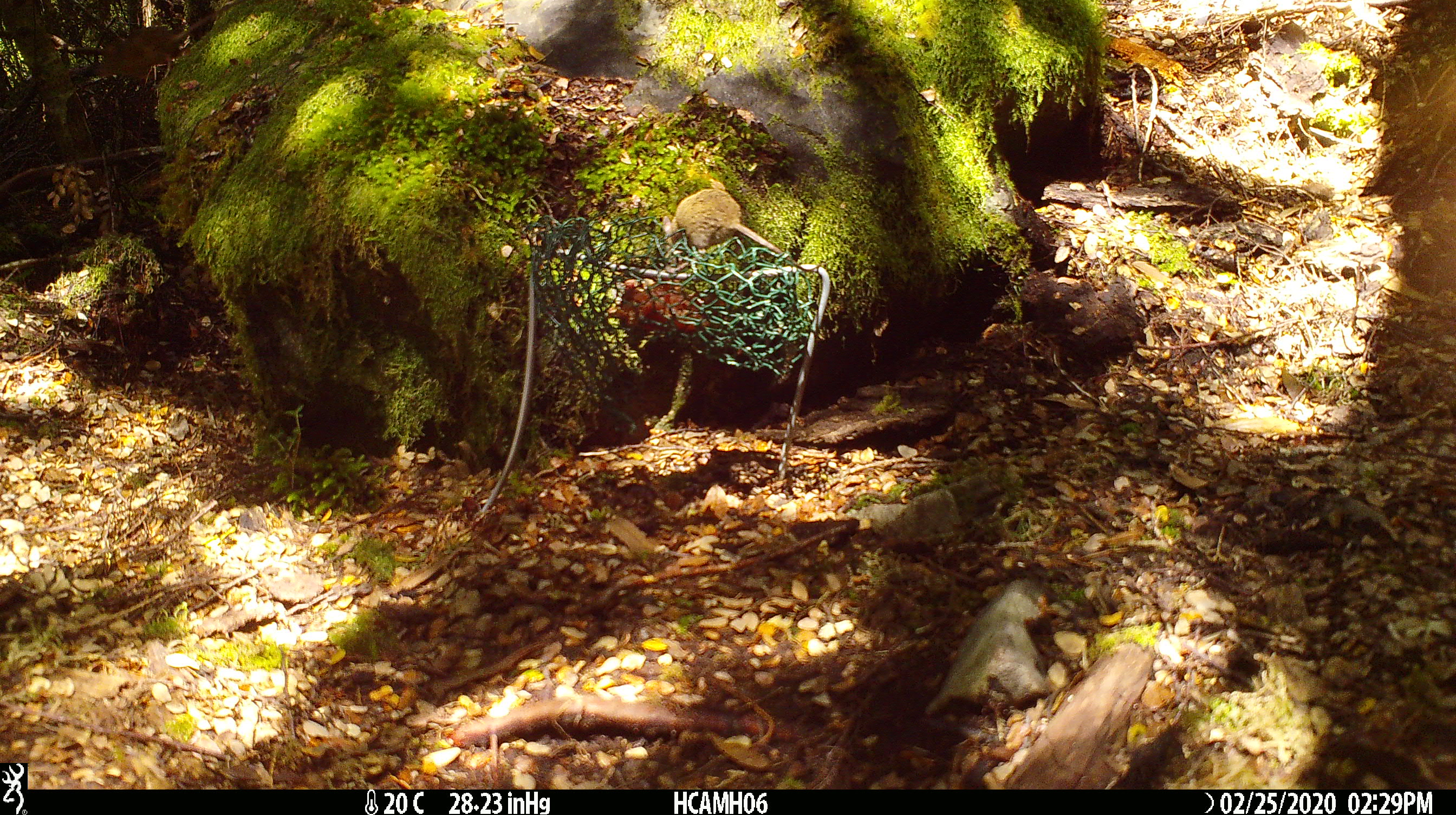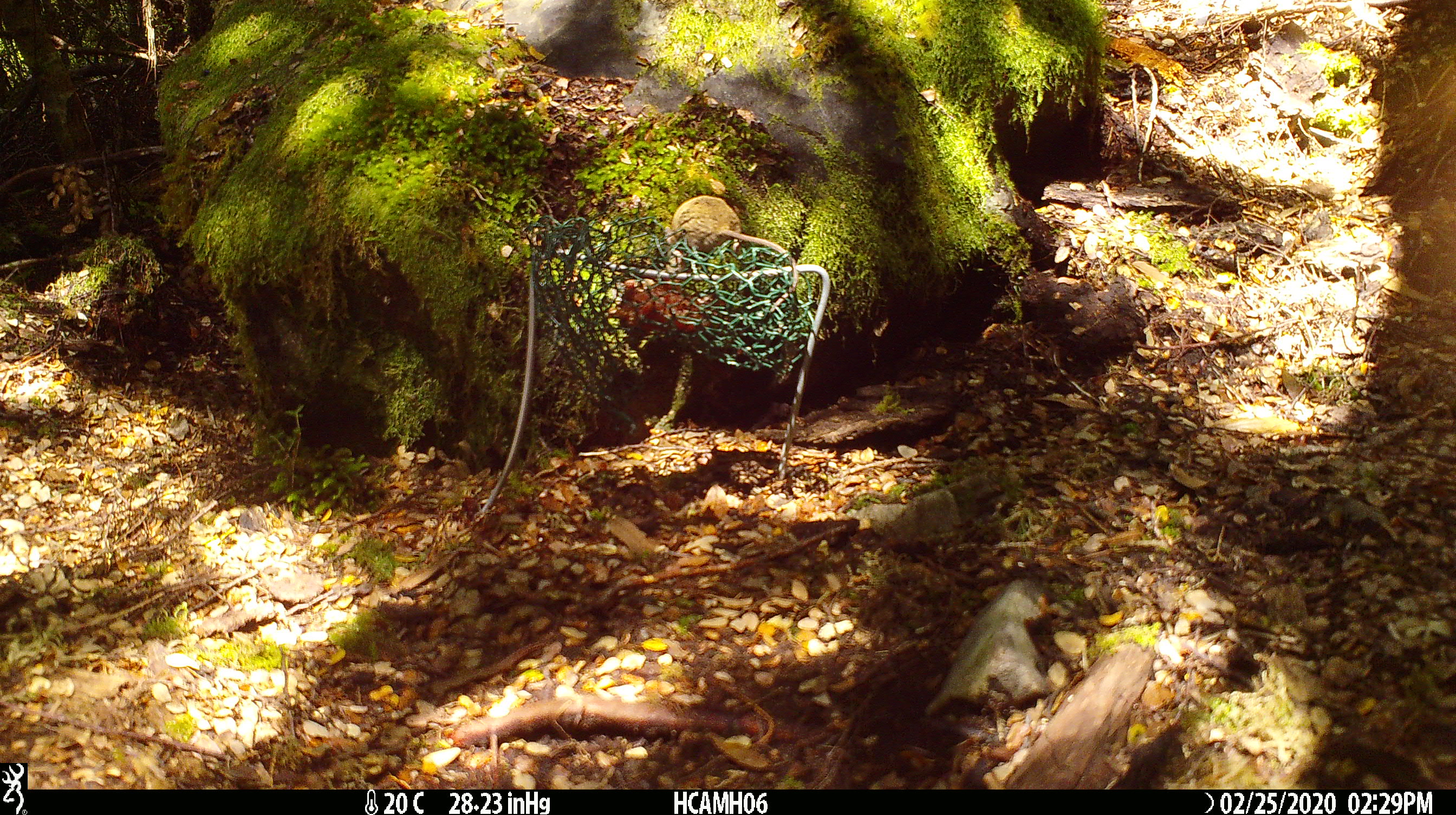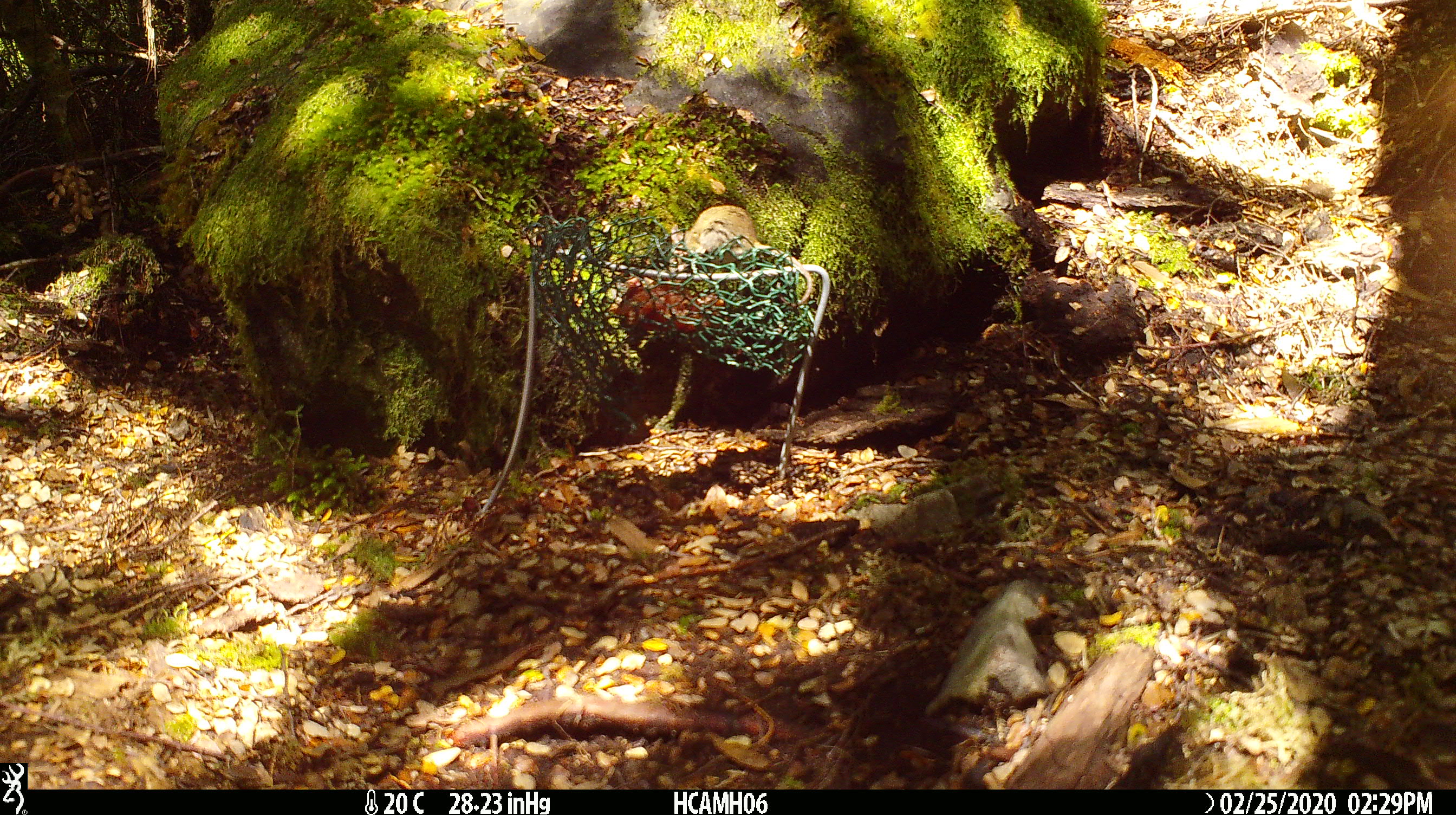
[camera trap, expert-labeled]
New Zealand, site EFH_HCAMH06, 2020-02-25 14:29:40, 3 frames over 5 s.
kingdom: Animalia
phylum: Chordata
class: Mammalia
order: Rodentia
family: Muridae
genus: Mus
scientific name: Mus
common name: mouse